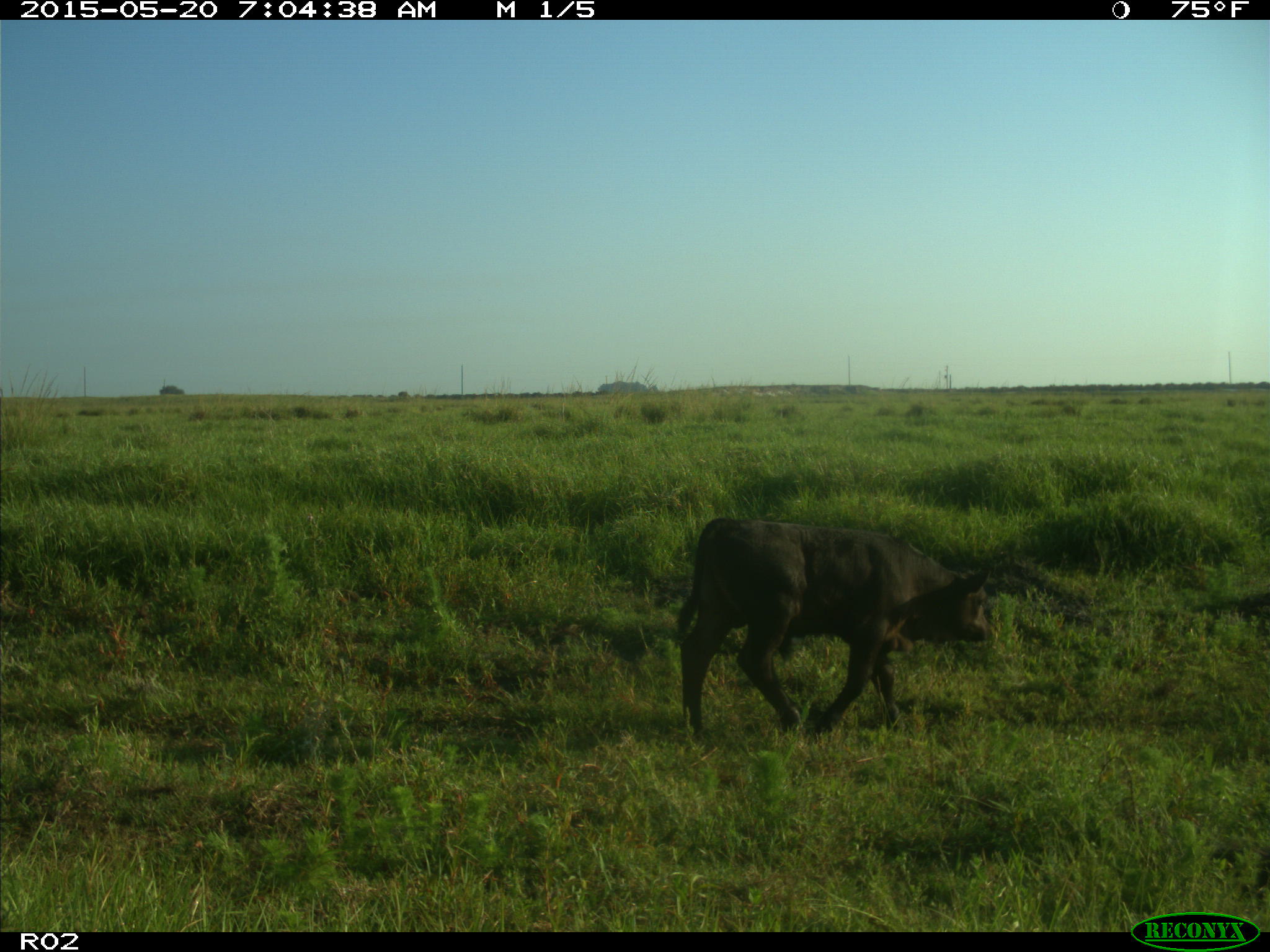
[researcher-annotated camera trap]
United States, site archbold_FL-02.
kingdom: Animalia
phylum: Chordata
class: Mammalia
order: Artiodactyla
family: Bovidae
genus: Bos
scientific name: Bos taurus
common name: domestic cow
Bos taurus (domestic cow).